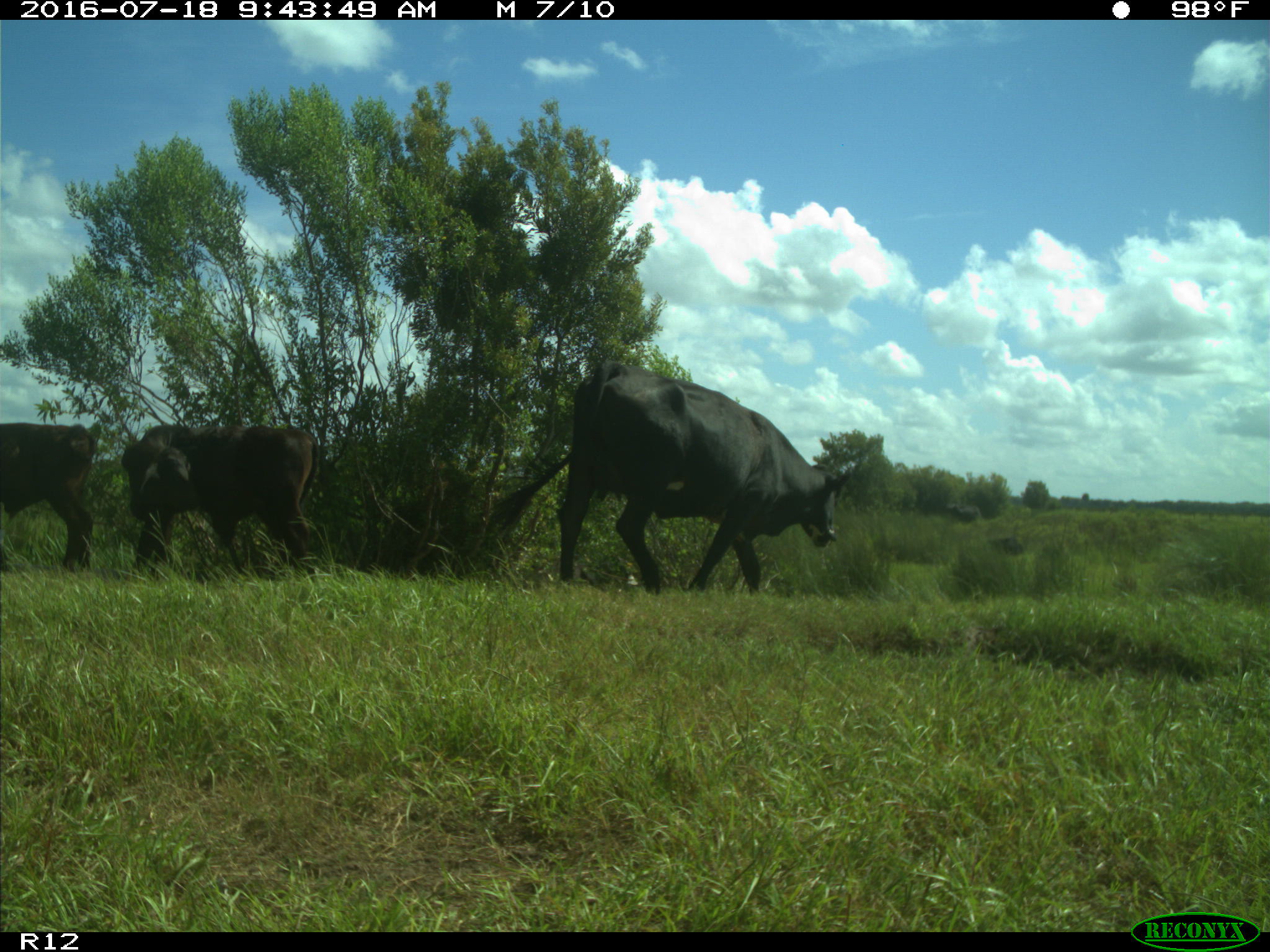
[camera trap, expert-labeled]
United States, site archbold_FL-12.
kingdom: Animalia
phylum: Chordata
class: Mammalia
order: Artiodactyla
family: Bovidae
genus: Bos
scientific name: Bos taurus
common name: domestic cow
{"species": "Bos taurus (domestic cow)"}